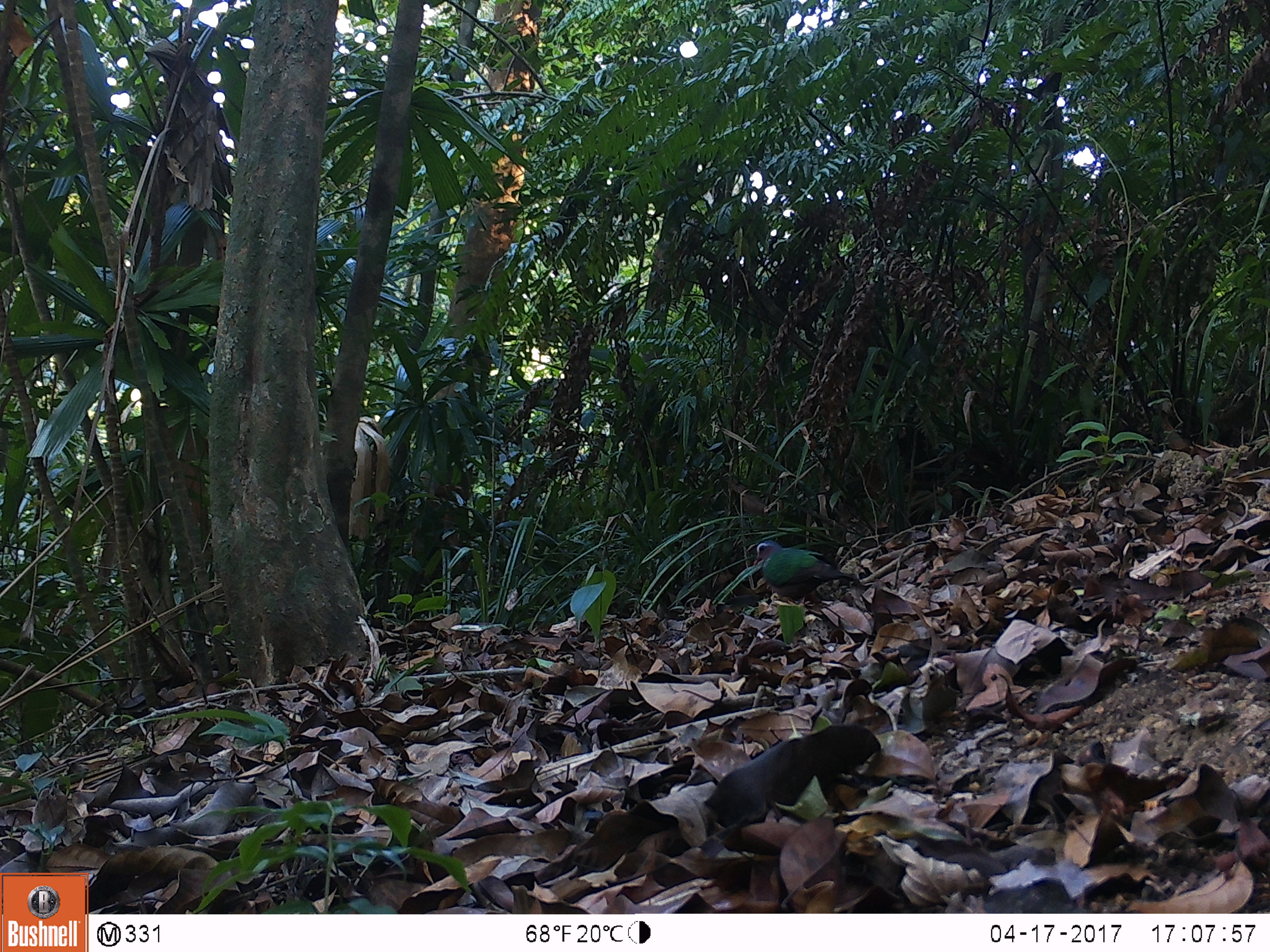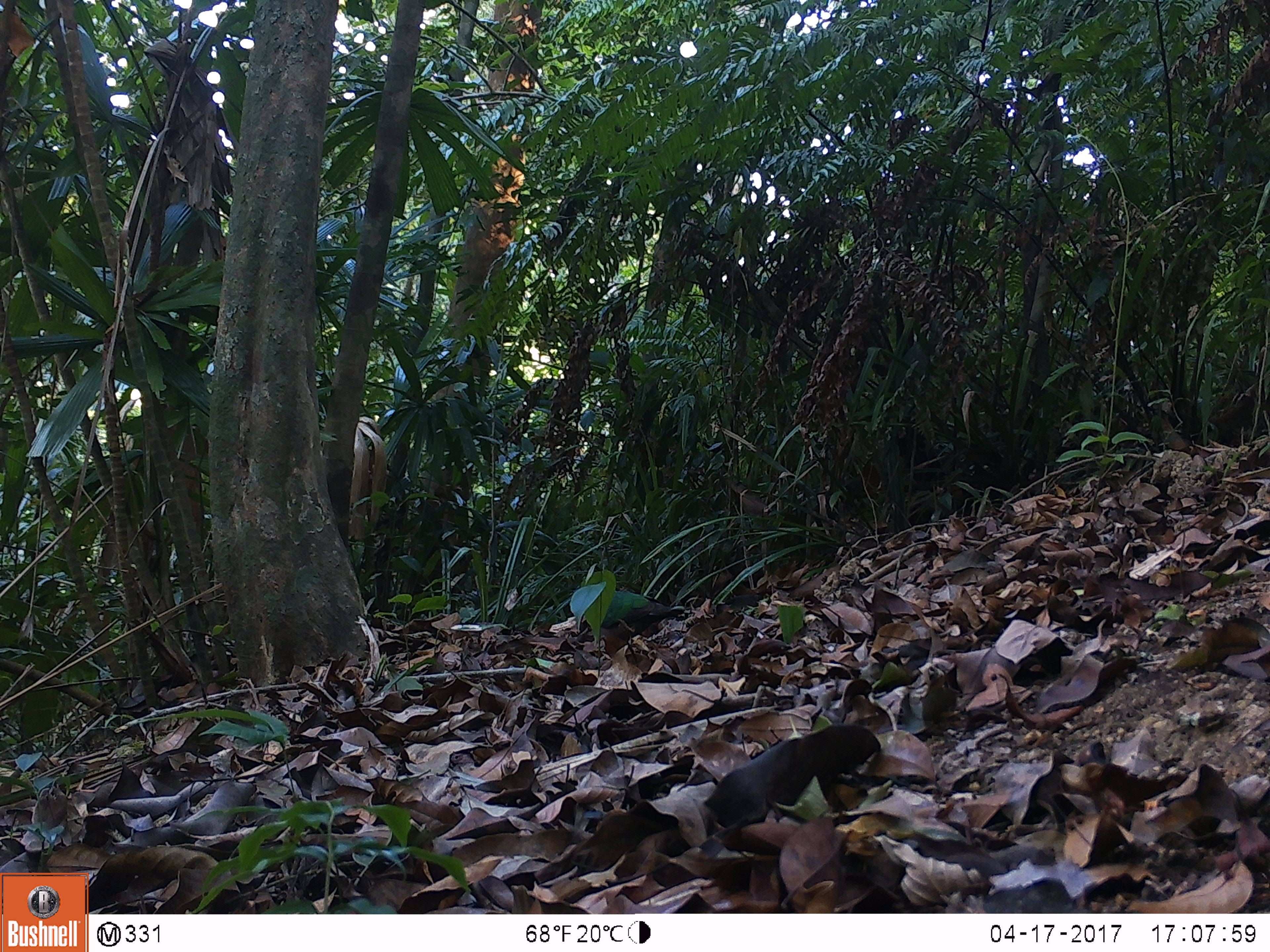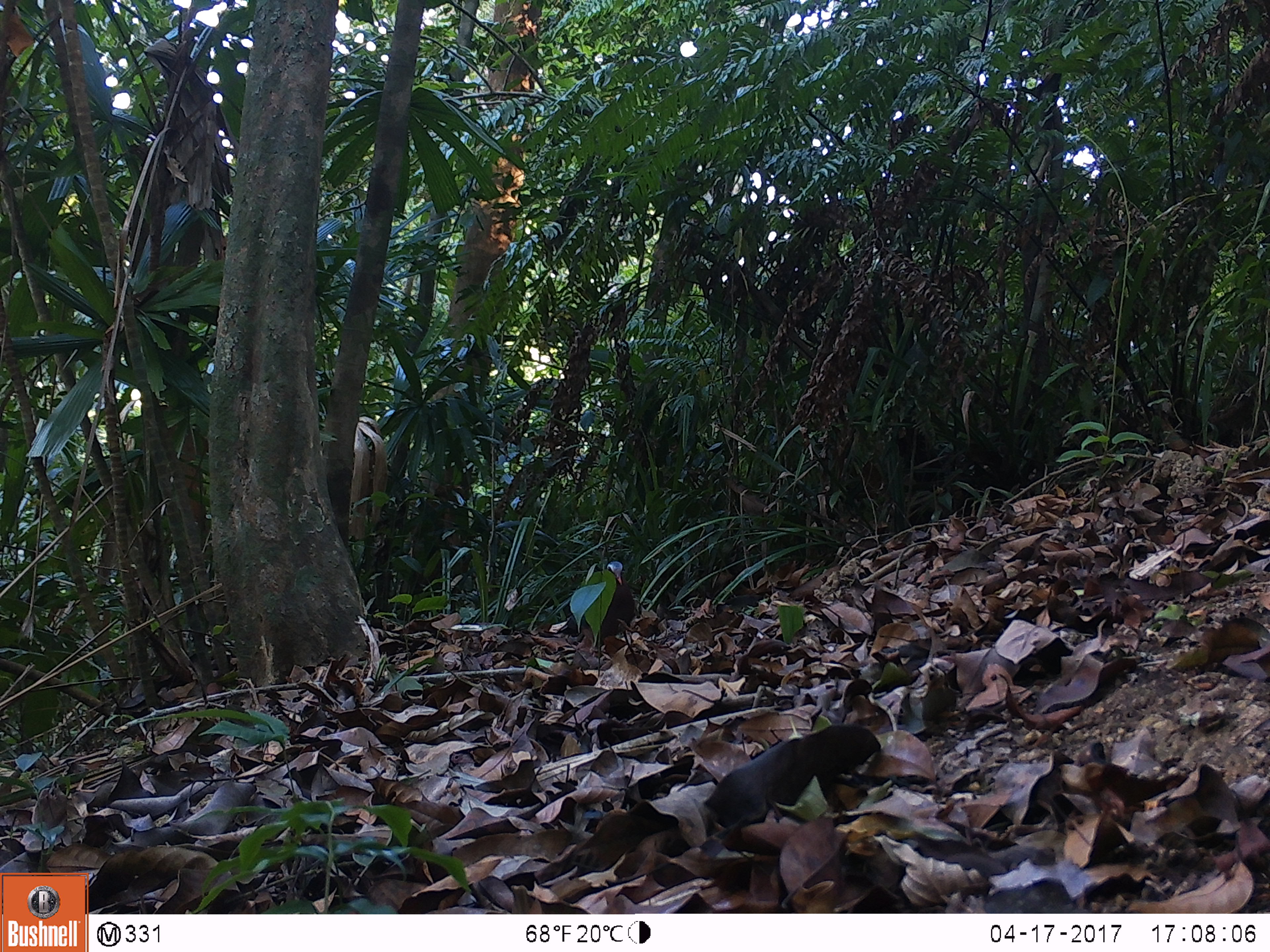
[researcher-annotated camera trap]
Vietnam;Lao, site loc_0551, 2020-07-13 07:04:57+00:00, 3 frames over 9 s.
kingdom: Animalia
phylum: Chordata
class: Aves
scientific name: Aves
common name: bird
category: unidentified bird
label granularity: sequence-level